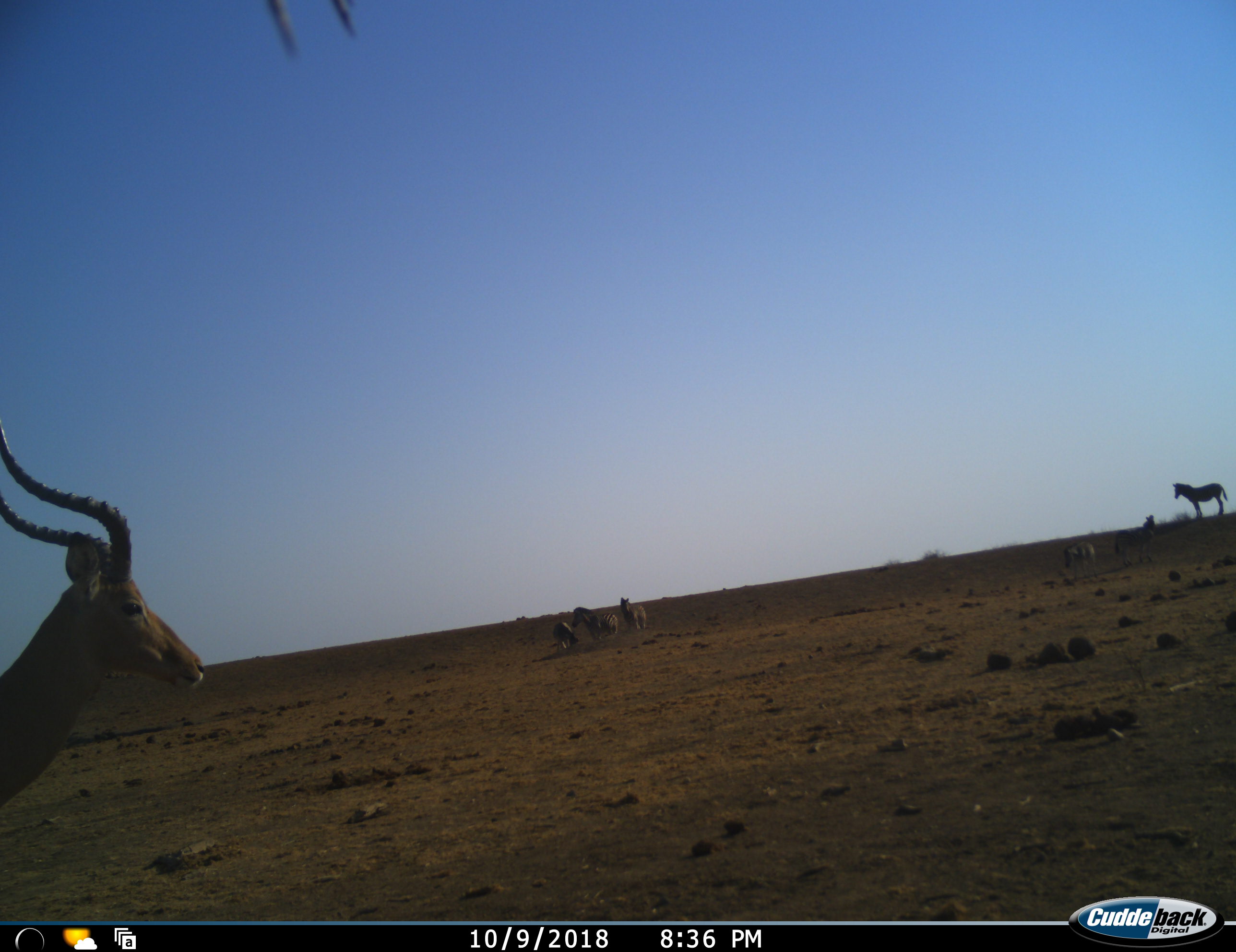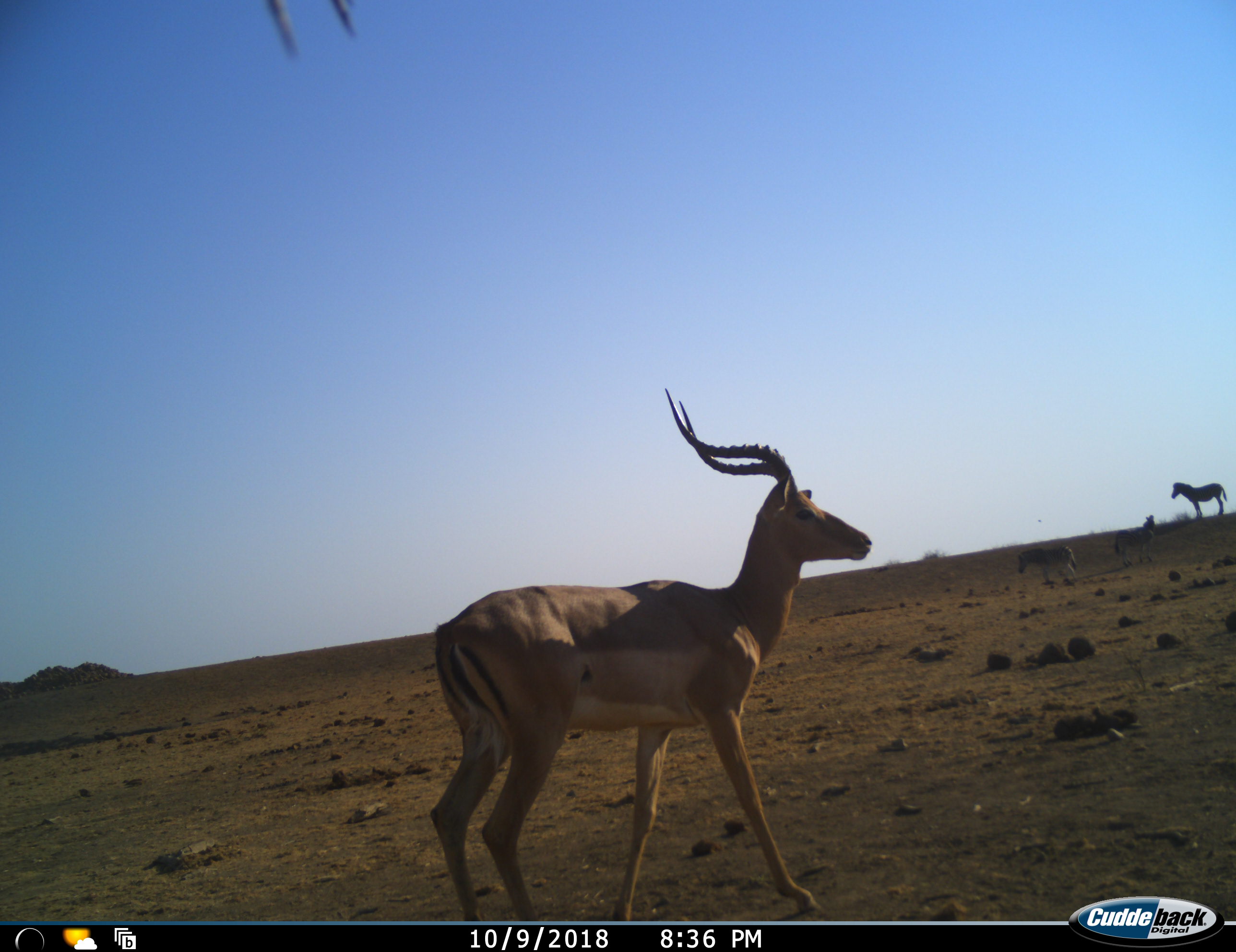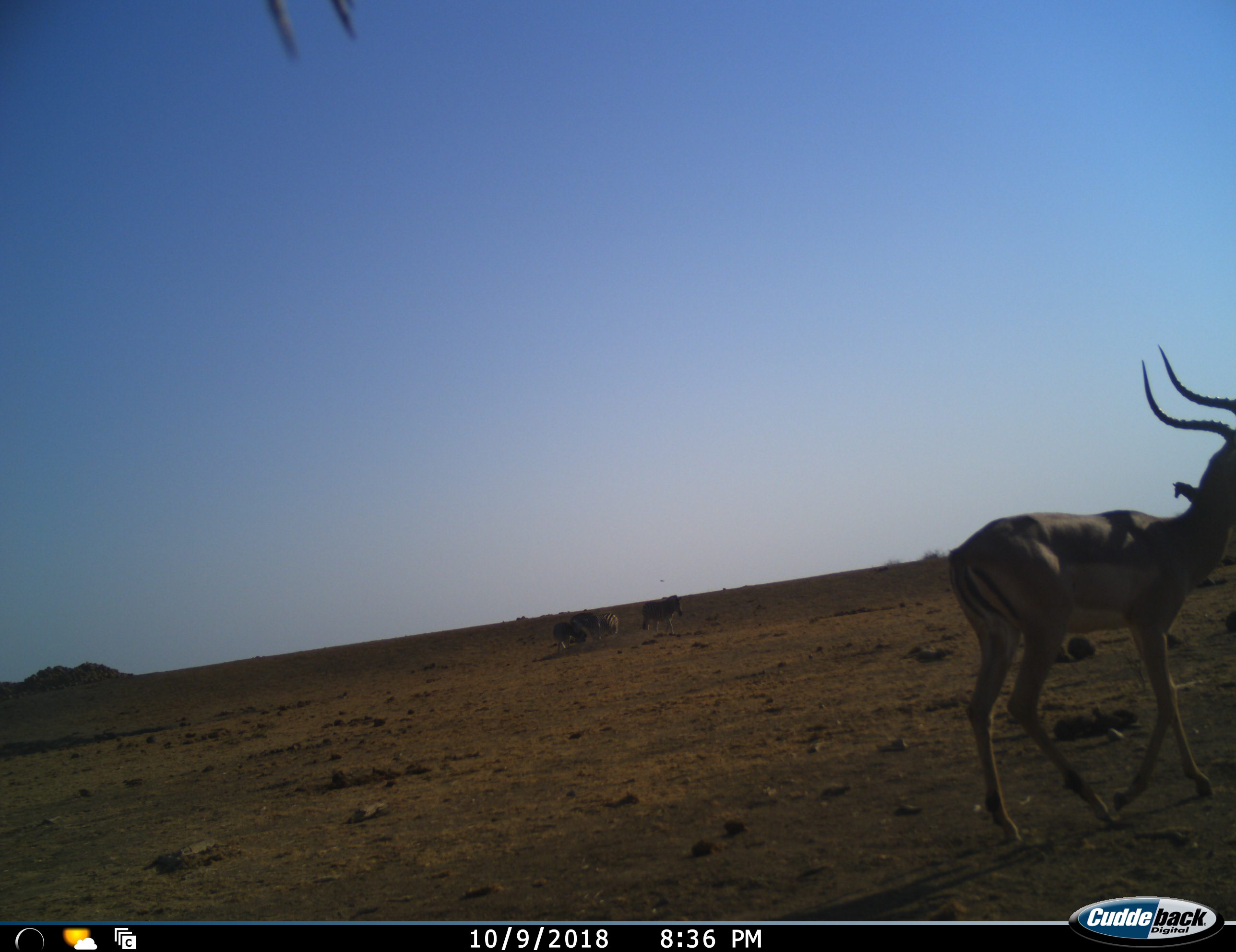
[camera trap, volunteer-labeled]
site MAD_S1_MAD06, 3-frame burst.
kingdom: Animalia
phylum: Chordata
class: Mammalia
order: Artiodactyla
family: Bovidae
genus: Aepyceros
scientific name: Aepyceros melampus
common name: impala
Impala (Aepyceros melampus), count 1. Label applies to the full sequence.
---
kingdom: Animalia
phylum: Chordata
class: Mammalia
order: Perissodactyla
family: Equidae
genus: Equus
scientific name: Equus quagga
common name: plains zebra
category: zebraplains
Zebraplains (plains zebra) (Equus quagga), count 5. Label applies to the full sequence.